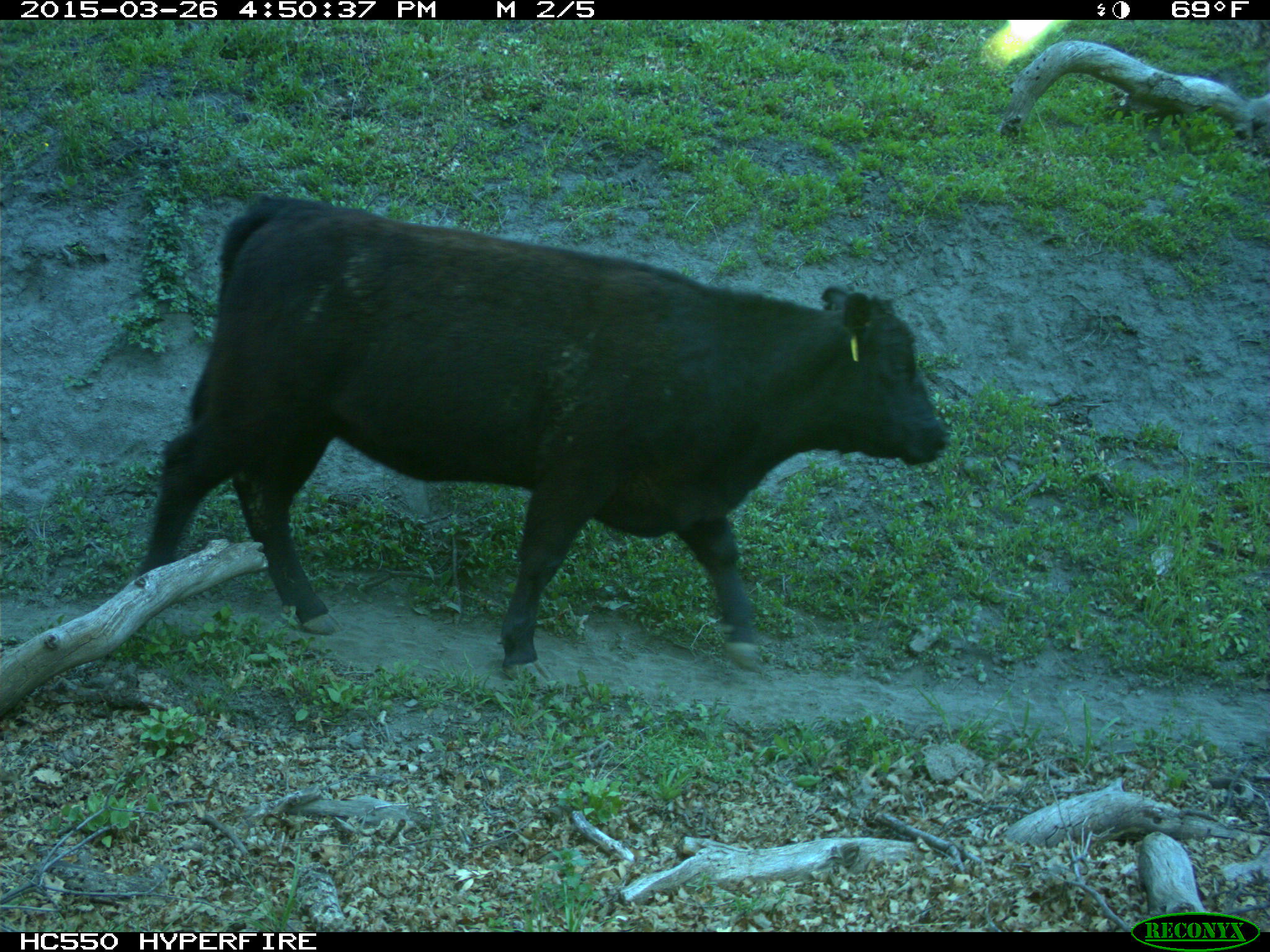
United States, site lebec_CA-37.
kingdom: Animalia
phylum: Chordata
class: Mammalia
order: Artiodactyla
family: Bovidae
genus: Bos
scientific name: Bos taurus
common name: domestic cow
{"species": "Bos taurus (domestic cow)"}